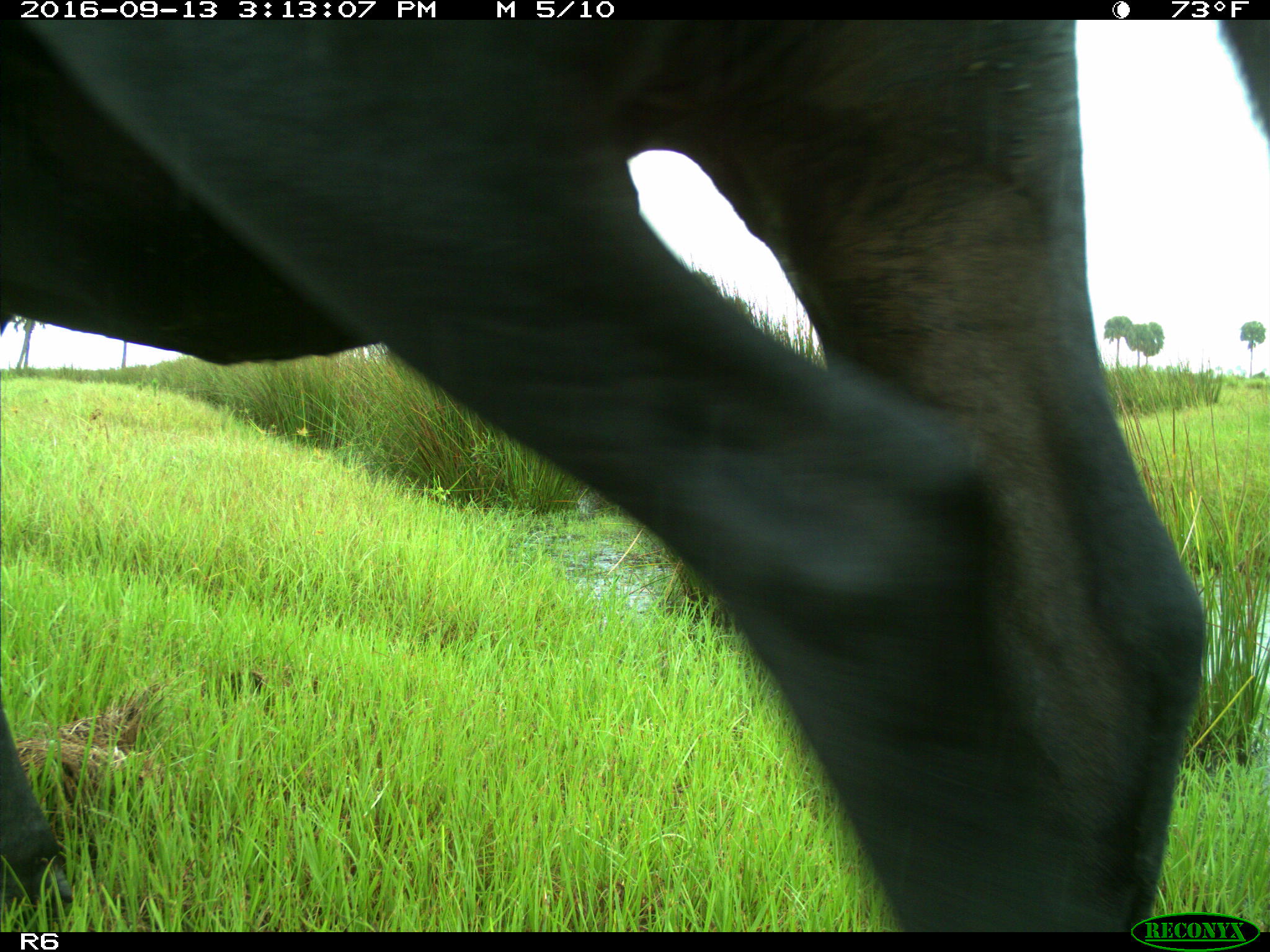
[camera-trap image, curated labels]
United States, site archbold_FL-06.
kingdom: Animalia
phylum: Chordata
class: Mammalia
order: Artiodactyla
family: Bovidae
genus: Bos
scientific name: Bos taurus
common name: domestic cow